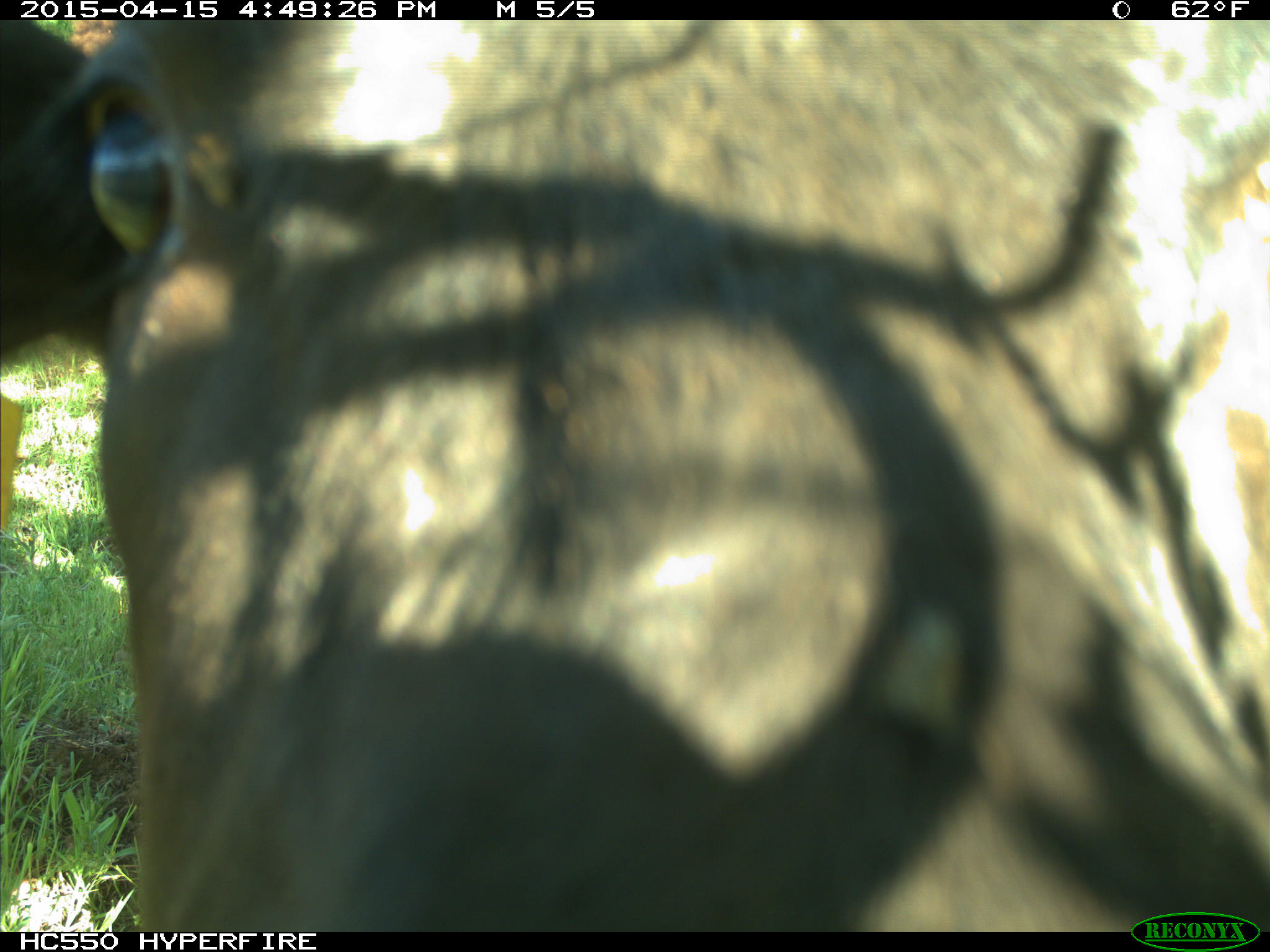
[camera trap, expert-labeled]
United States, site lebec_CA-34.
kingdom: Animalia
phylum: Chordata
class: Mammalia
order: Artiodactyla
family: Bovidae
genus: Bos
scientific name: Bos taurus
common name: domestic cow